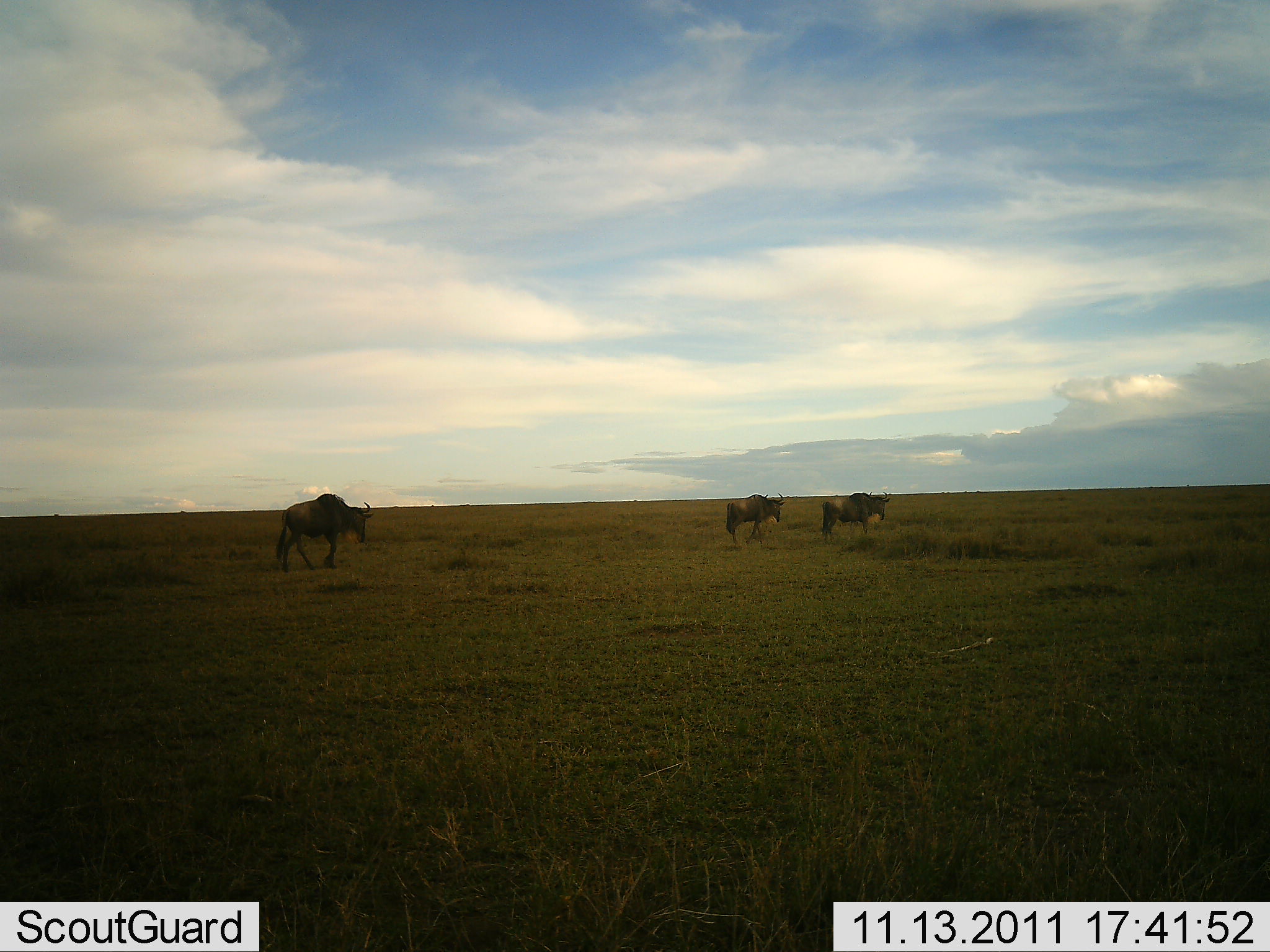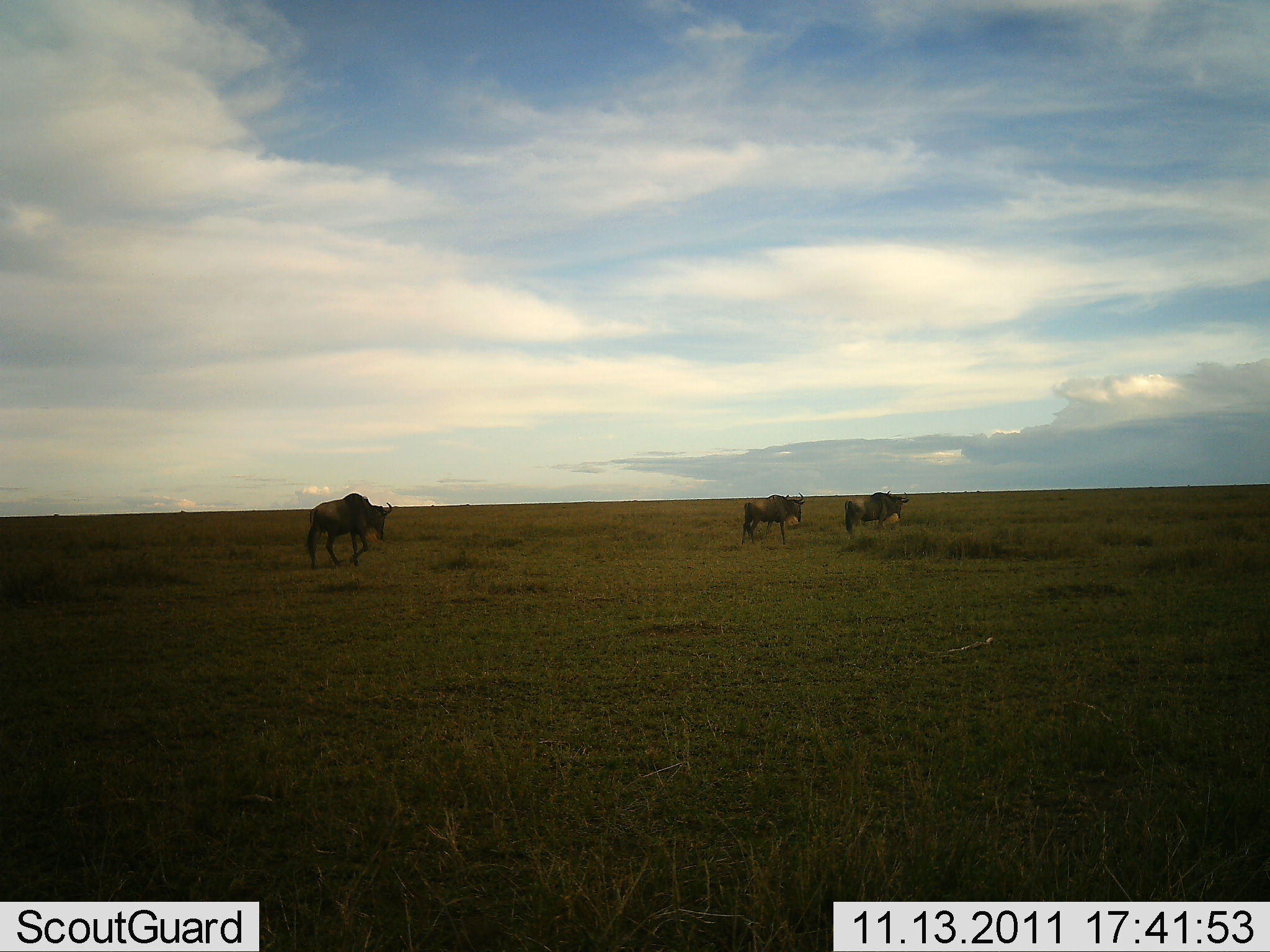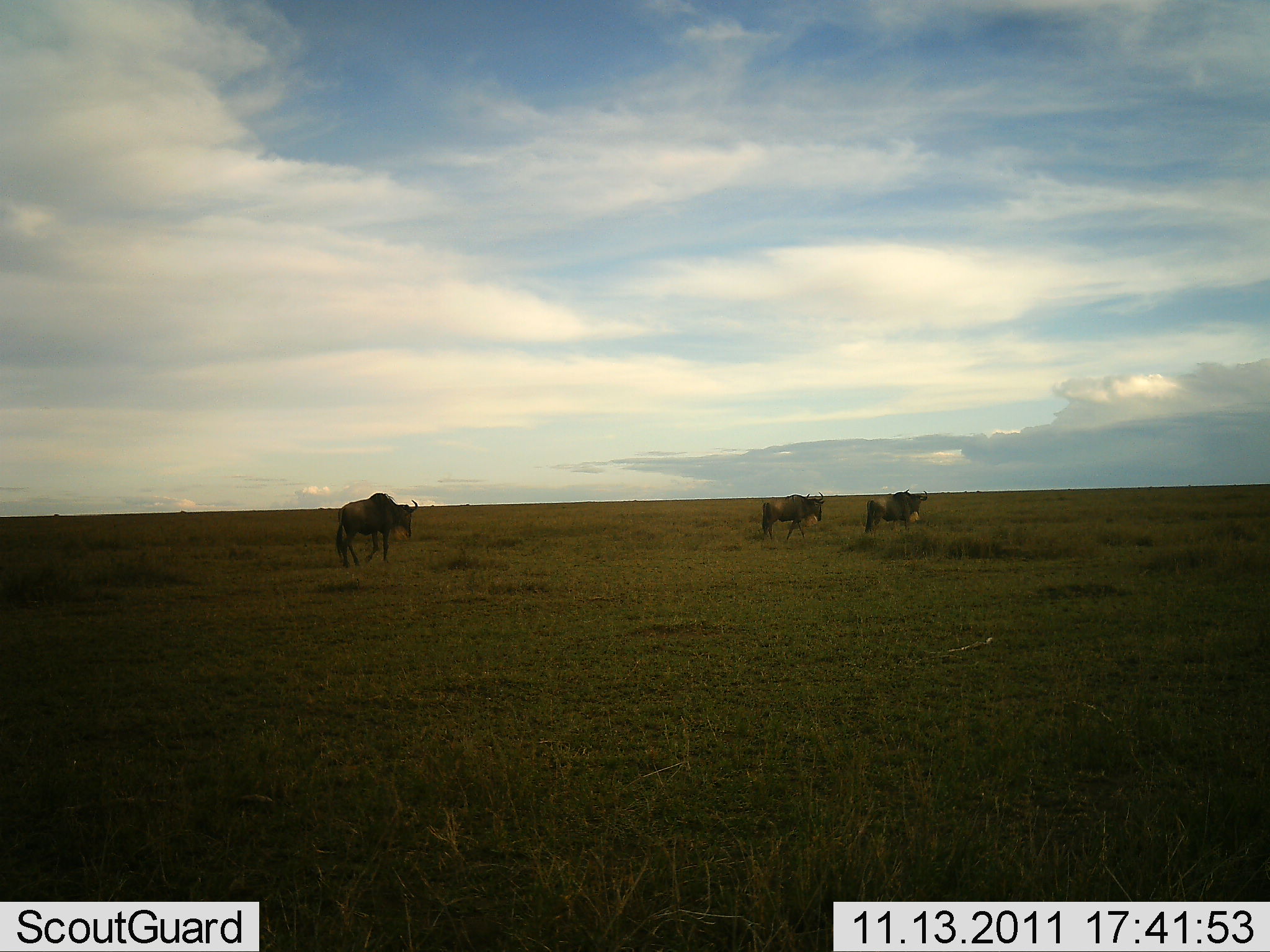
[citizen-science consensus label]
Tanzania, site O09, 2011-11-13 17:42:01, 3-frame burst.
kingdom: Animalia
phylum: Chordata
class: Mammalia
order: Artiodactyla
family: Bovidae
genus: Connochaetes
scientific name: Connochaetes taurinus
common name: blue wildebeest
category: wildebeest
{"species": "wildebeest (blue wildebeest) (Connochaetes taurinus)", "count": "3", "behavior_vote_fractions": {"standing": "8%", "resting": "0%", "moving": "100%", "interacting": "0%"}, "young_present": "0%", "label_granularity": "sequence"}